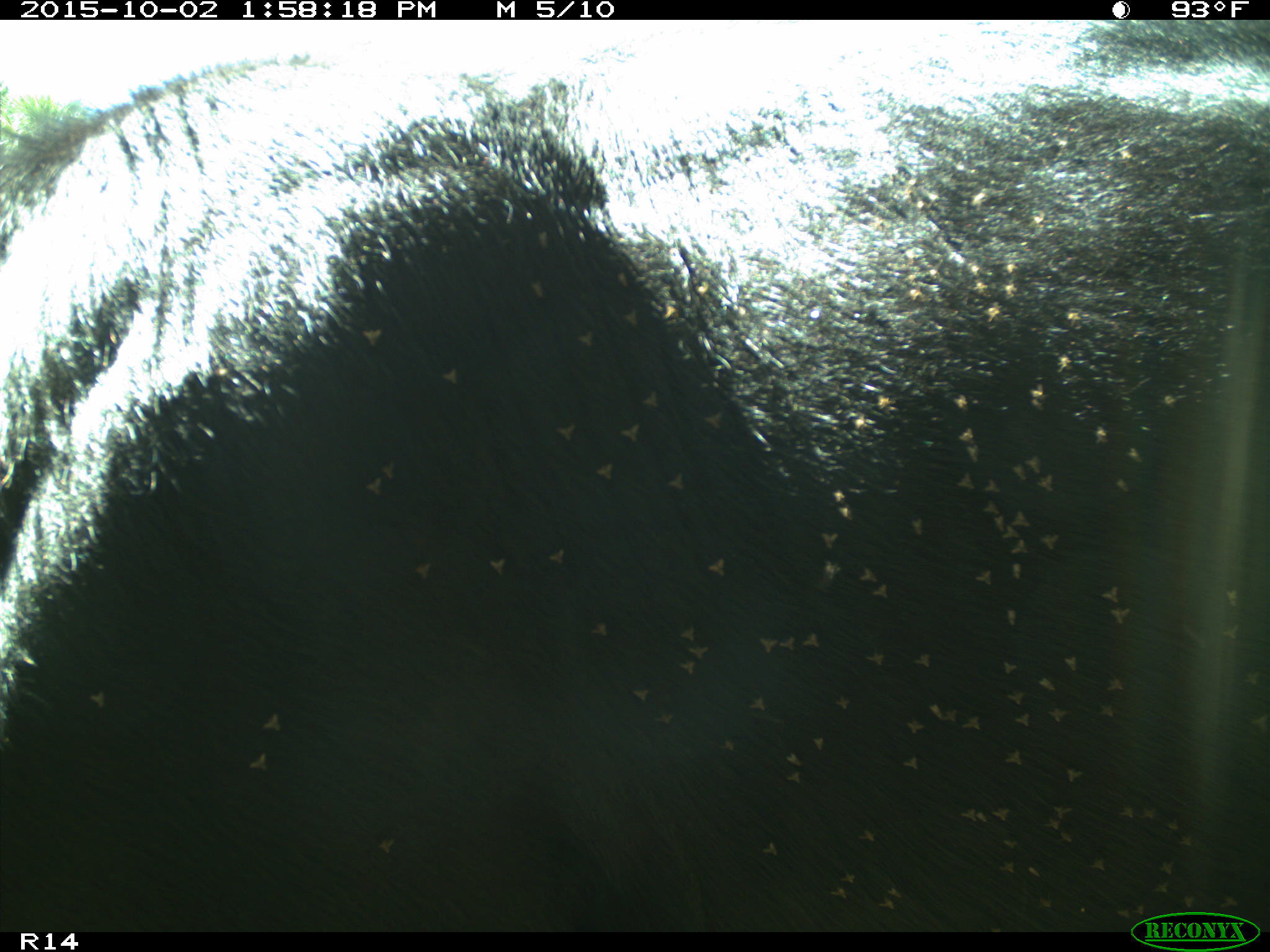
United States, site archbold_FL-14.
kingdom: Animalia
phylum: Chordata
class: Mammalia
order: Artiodactyla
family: Bovidae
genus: Bos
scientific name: Bos taurus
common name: domestic cow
Bos taurus (domestic cow).